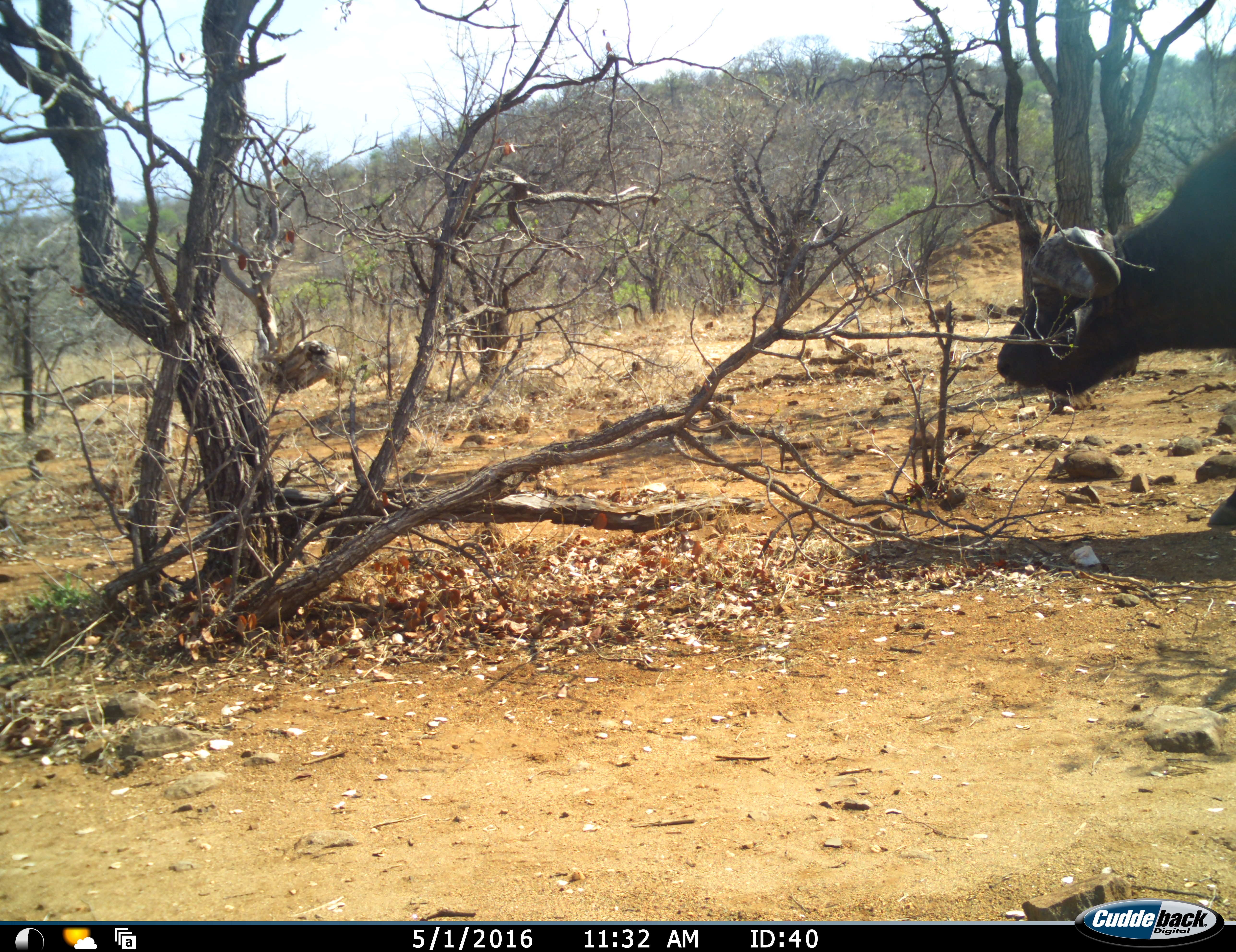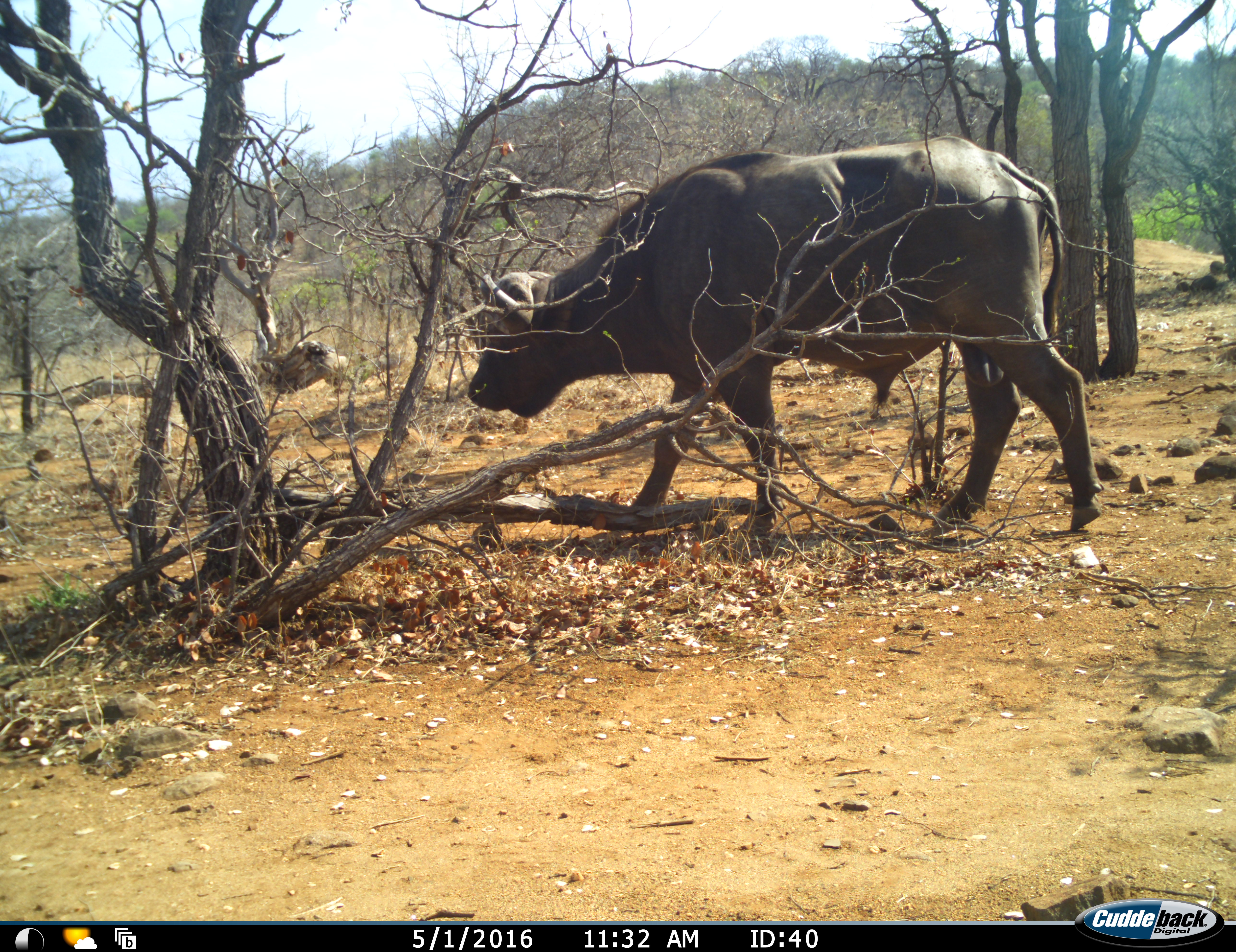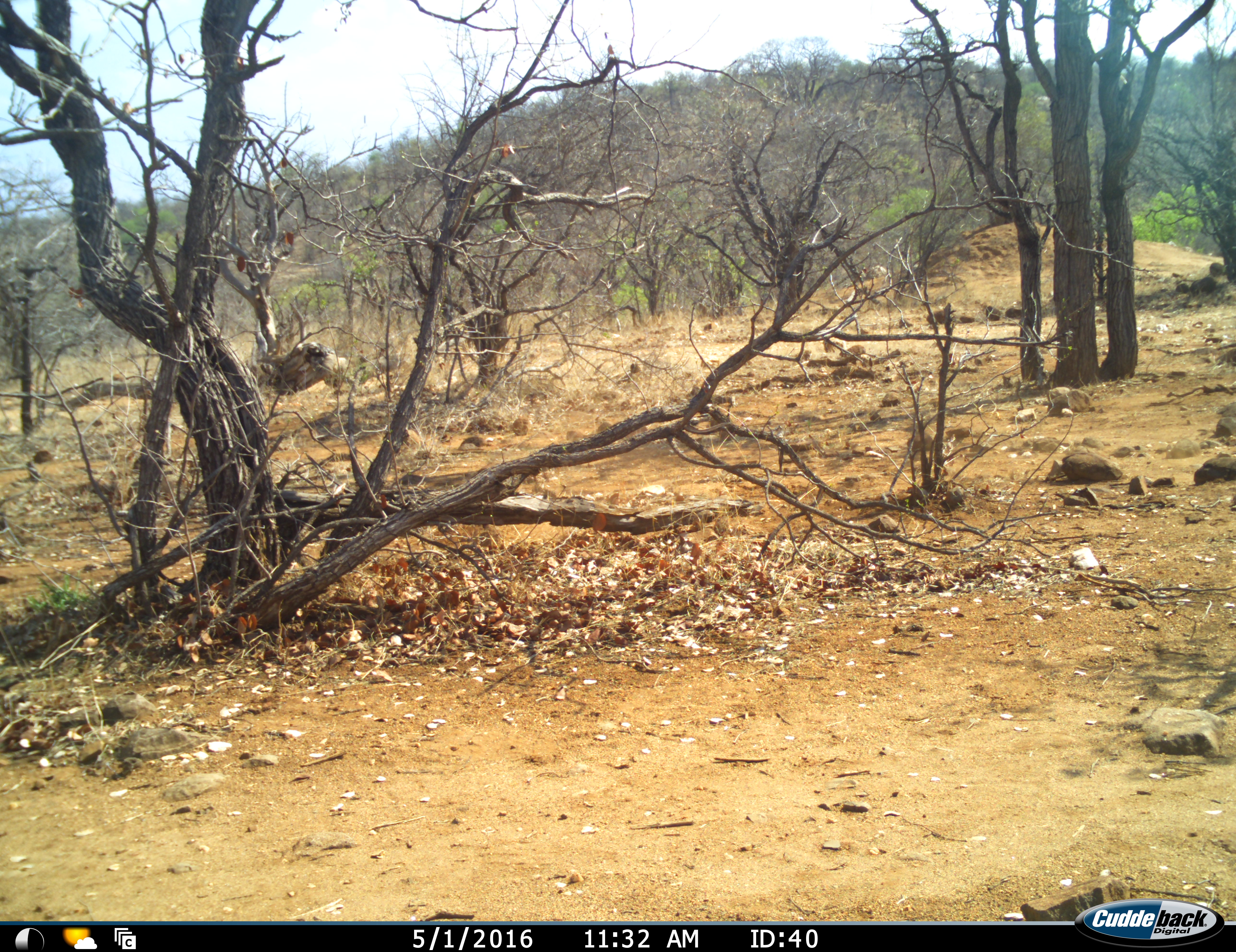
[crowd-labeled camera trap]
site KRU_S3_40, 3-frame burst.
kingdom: Animalia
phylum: Chordata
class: Mammalia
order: Artiodactyla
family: Bovidae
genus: Syncerus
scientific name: Syncerus caffer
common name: african buffalo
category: buffalo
Buffalo (african buffalo) (Syncerus caffer), count 1. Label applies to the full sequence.